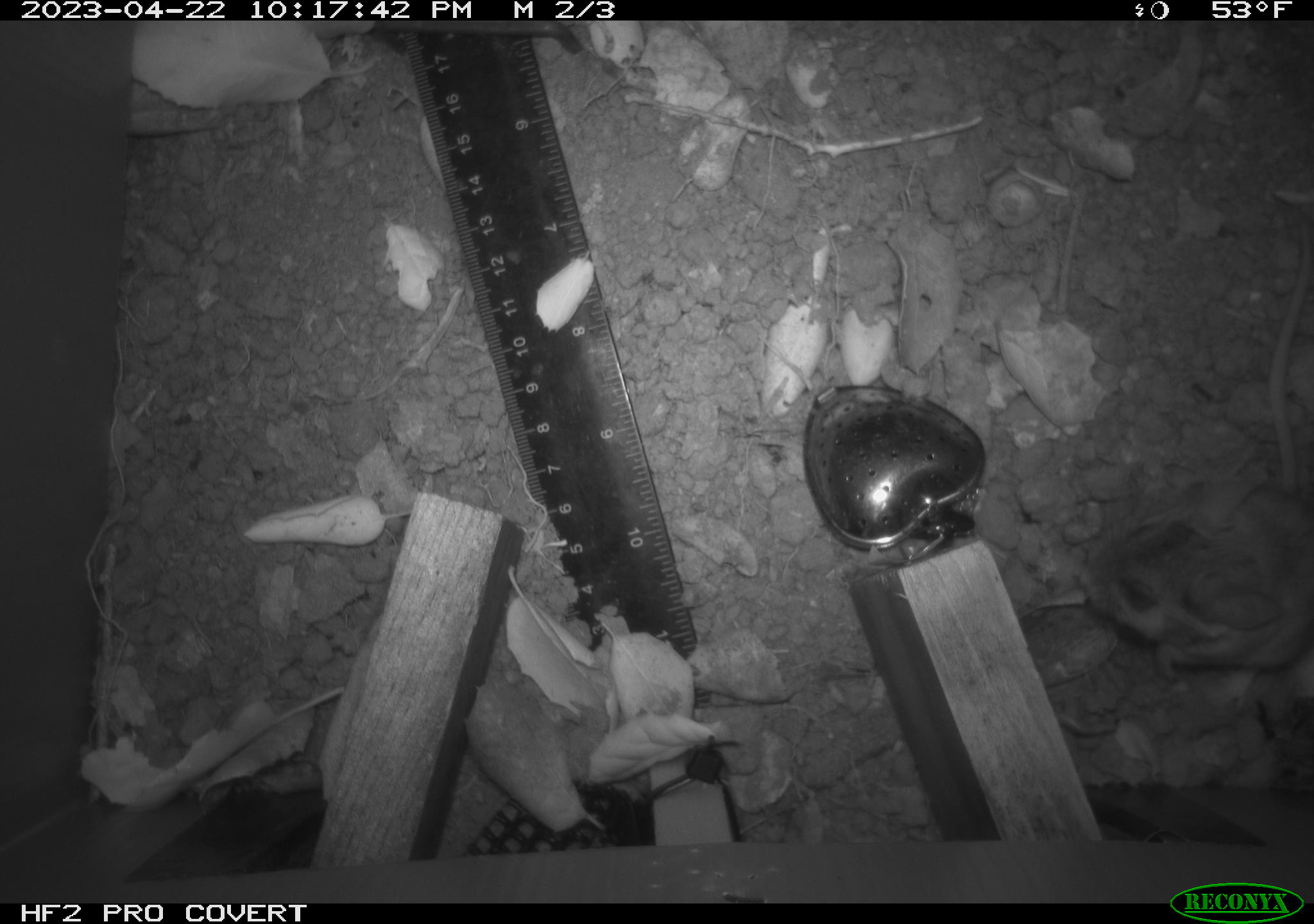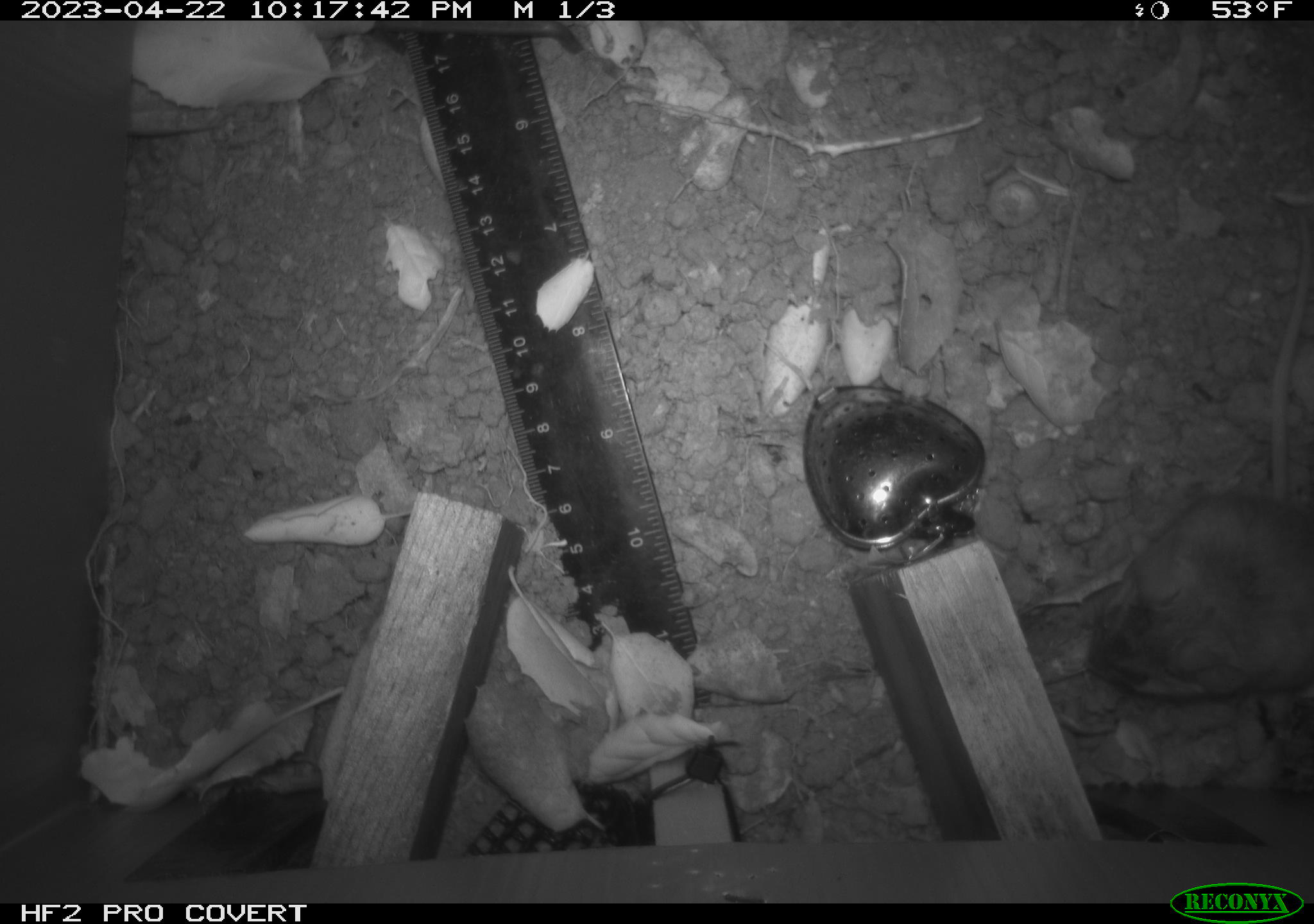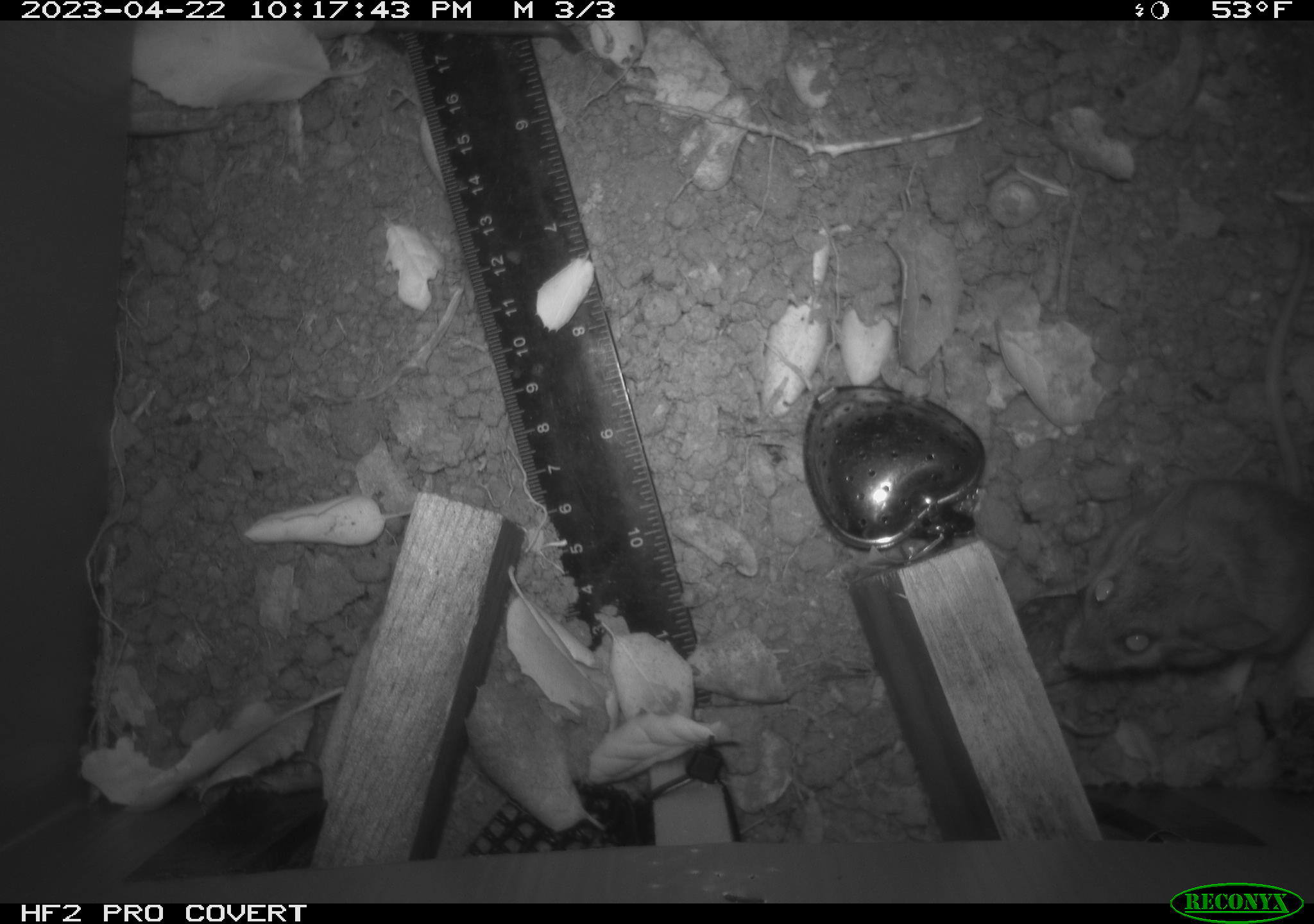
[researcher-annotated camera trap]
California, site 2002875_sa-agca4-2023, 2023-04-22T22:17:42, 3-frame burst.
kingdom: Animalia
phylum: Chordata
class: Mammalia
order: Rodentia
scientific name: Rodentia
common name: mouse species